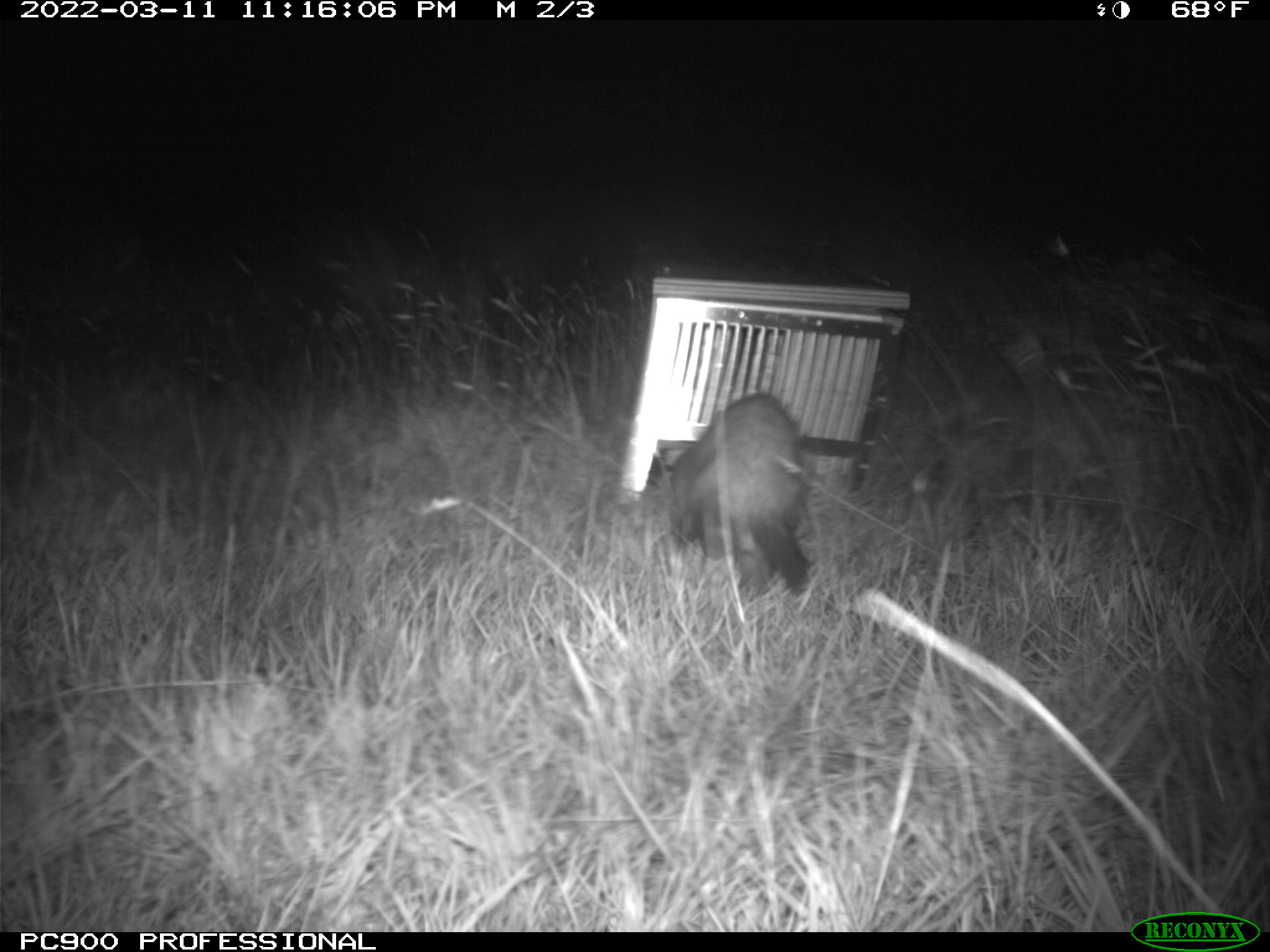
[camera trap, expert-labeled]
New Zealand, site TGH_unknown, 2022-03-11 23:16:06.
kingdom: Animalia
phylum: Chordata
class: Mammalia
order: Carnivora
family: Mustelidae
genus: Mustela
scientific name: Mustela furo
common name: ferret